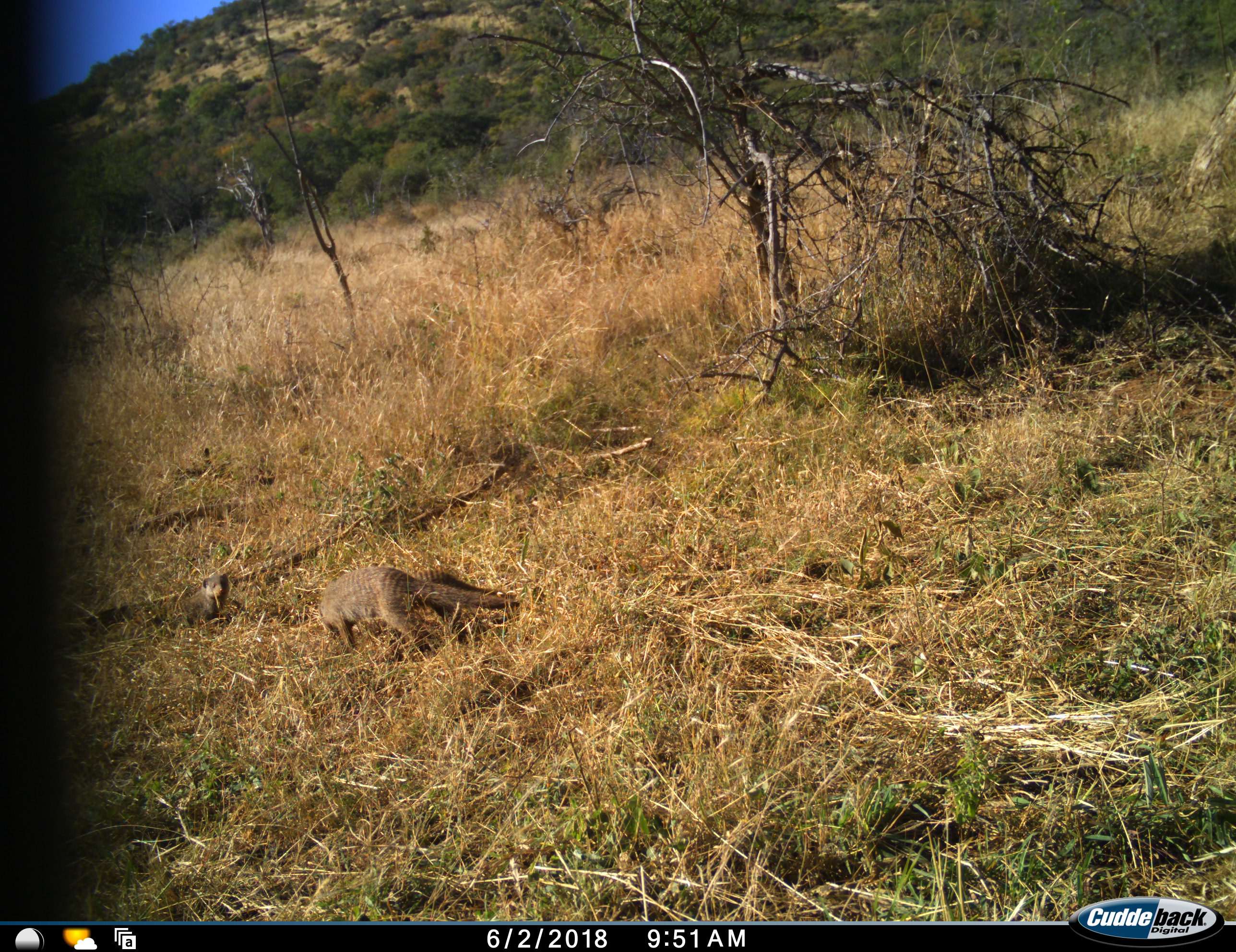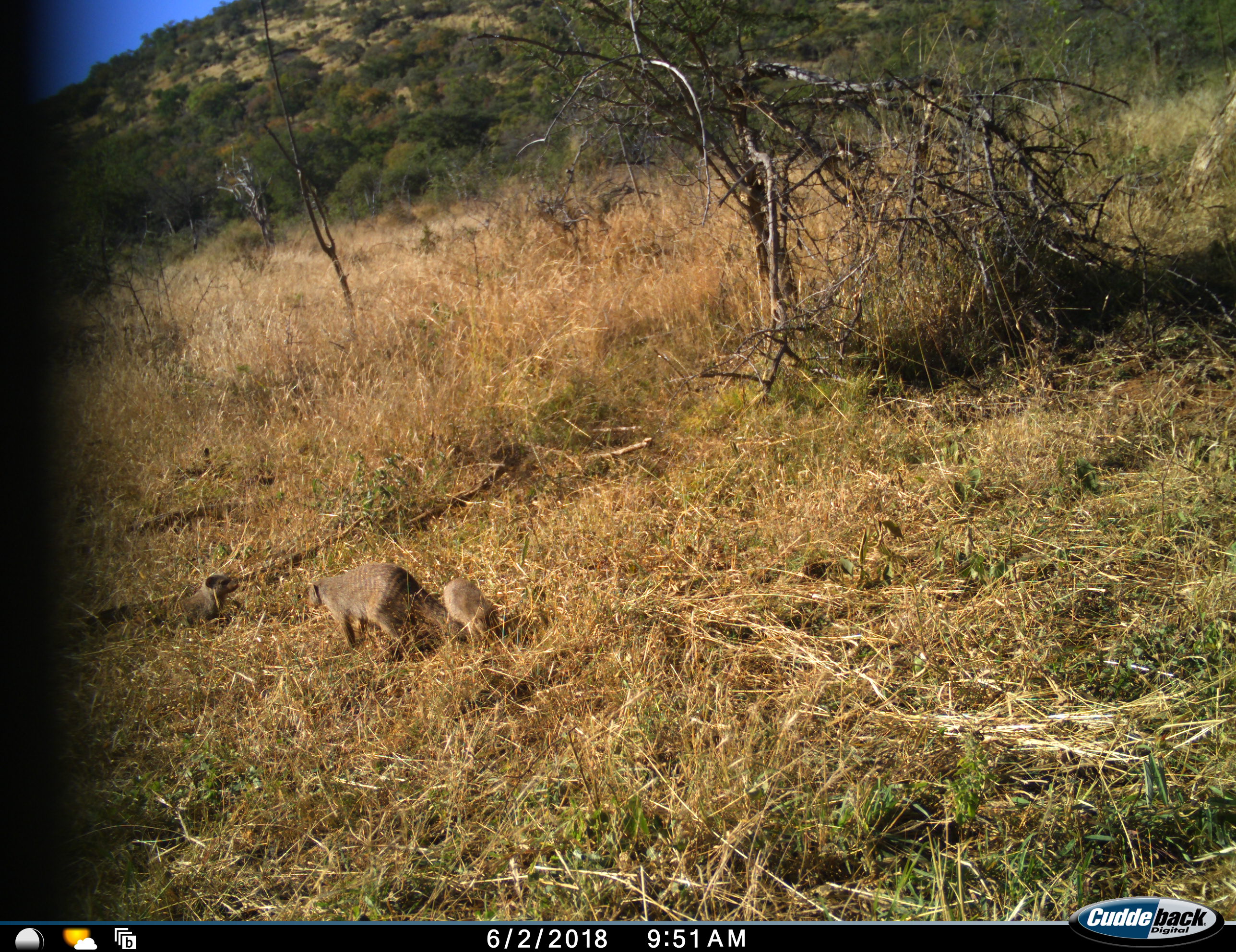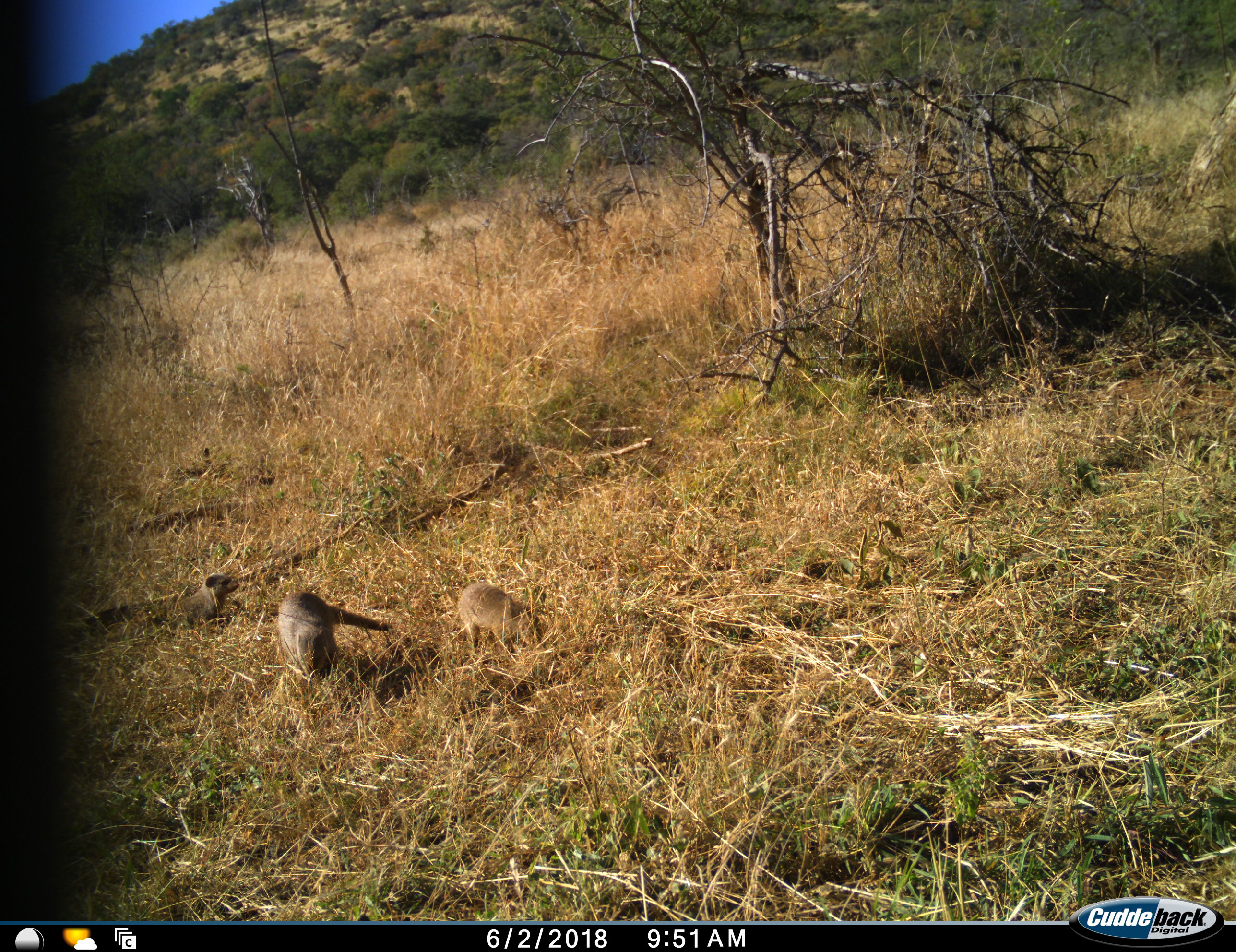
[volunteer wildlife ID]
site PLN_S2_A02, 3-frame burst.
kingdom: Animalia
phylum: Chordata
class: Mammalia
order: Carnivora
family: Herpestidae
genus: Mungos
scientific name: Mungos mungo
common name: banded mongoose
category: mongoosebanded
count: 3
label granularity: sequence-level